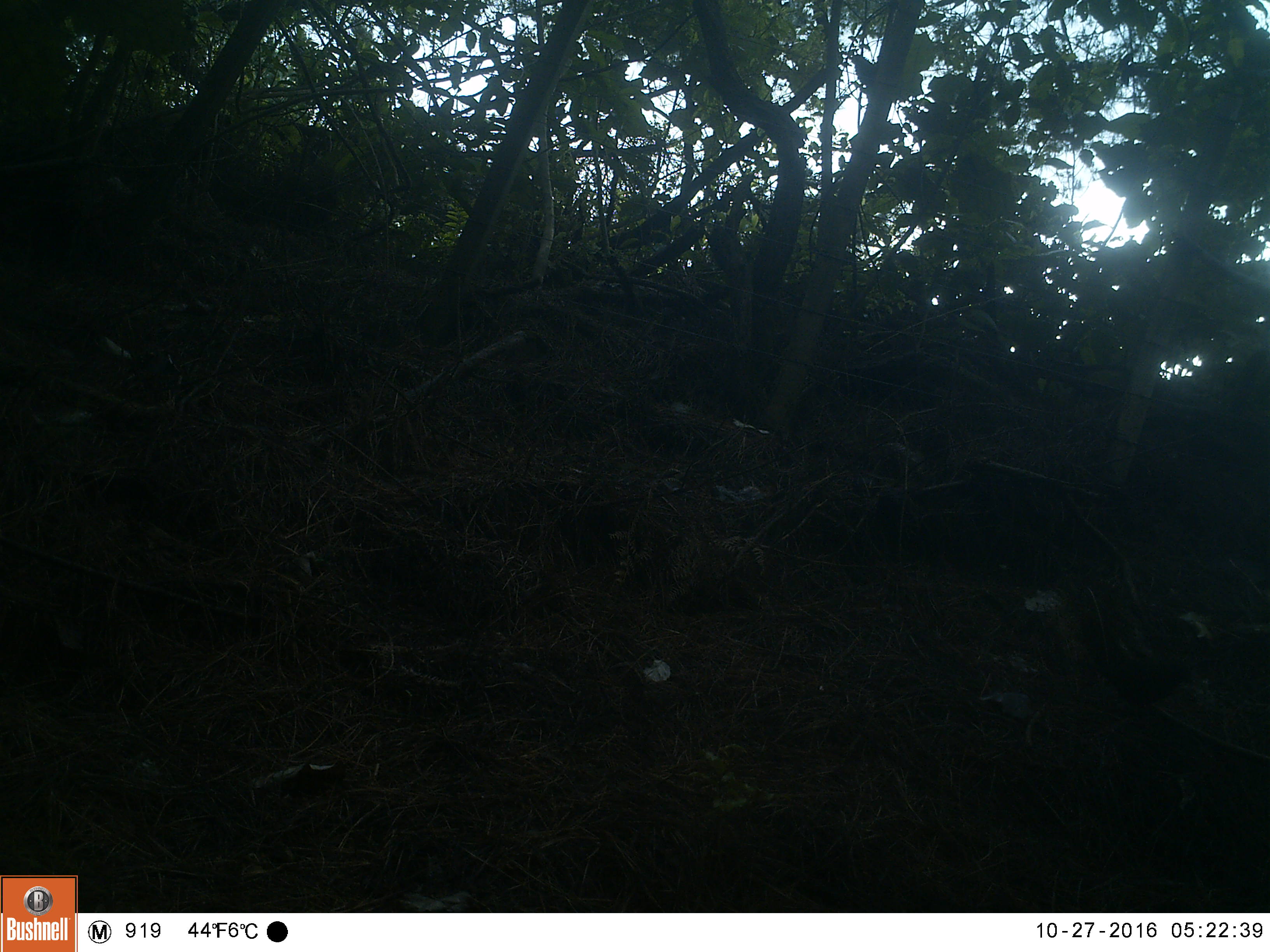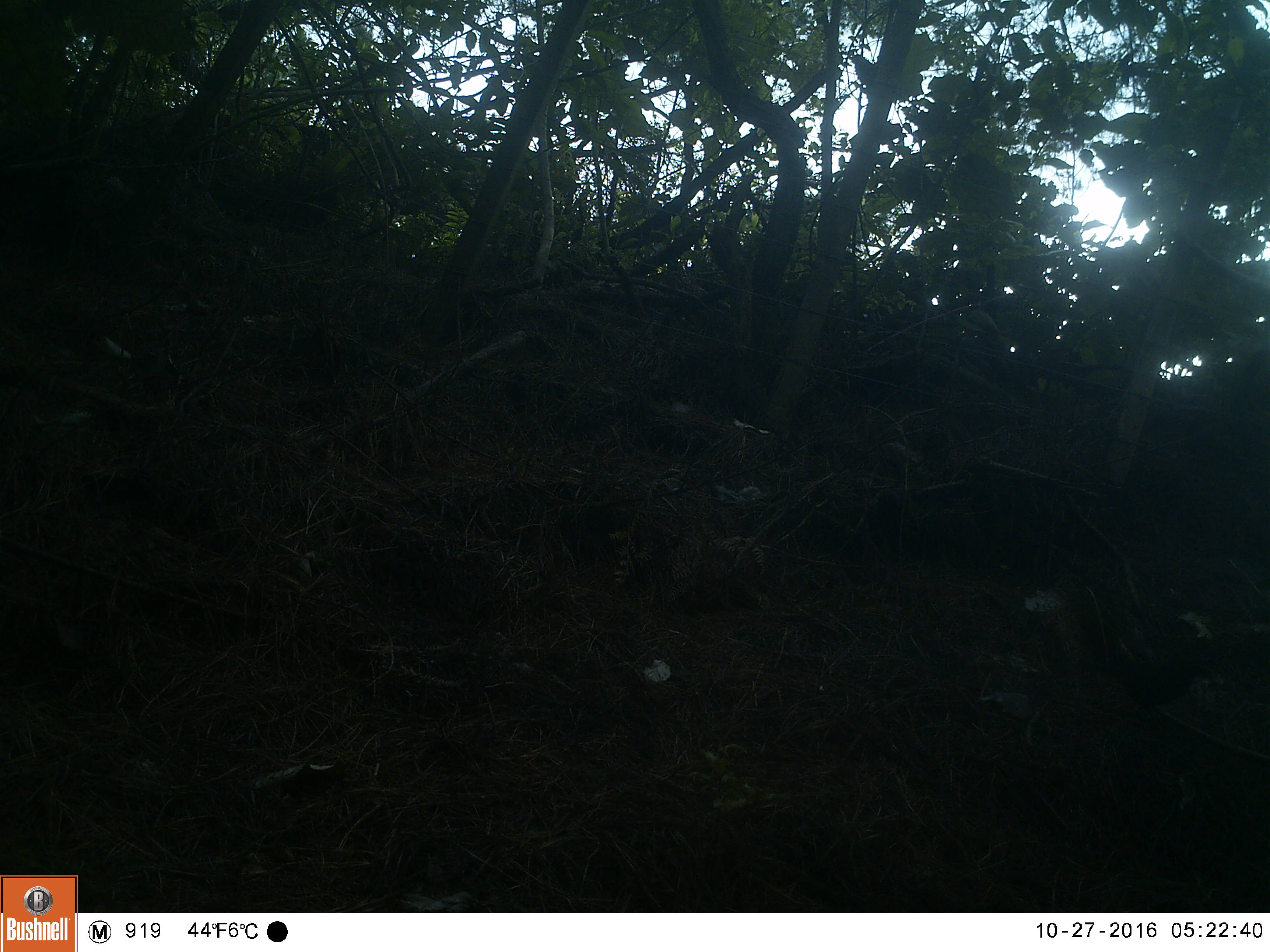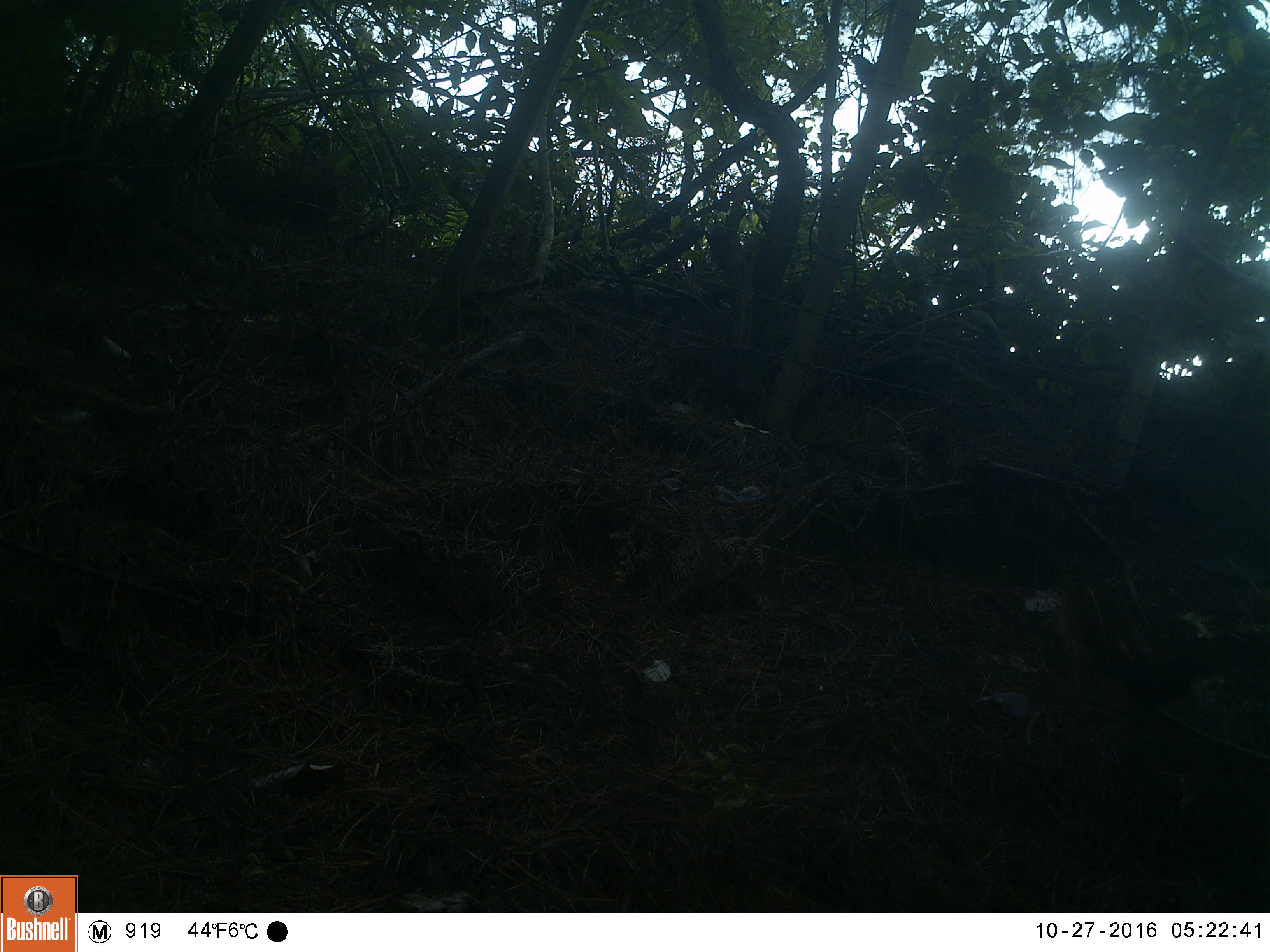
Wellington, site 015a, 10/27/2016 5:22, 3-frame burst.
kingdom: Animalia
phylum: Chordata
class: Aves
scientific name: Aves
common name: bird